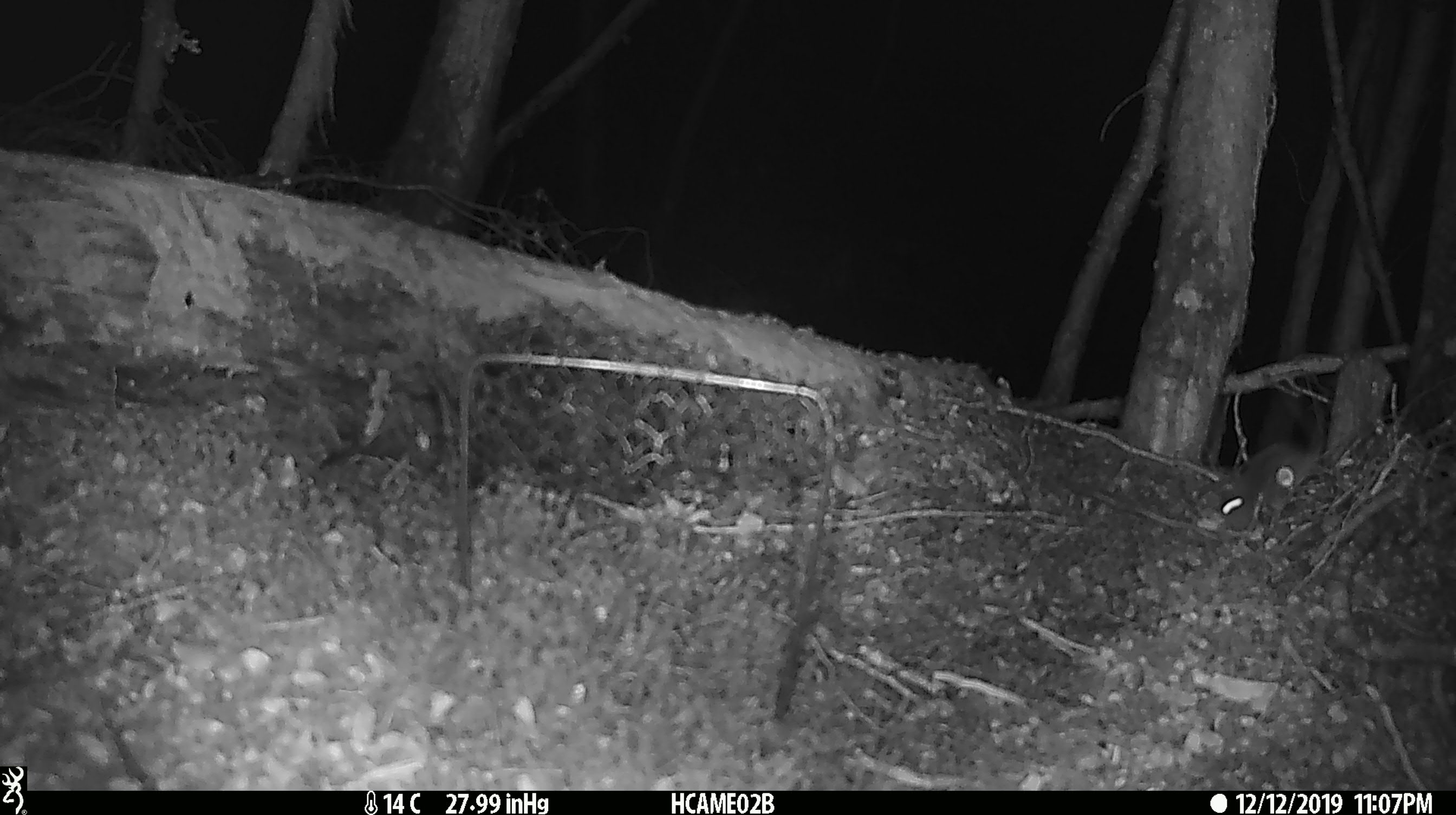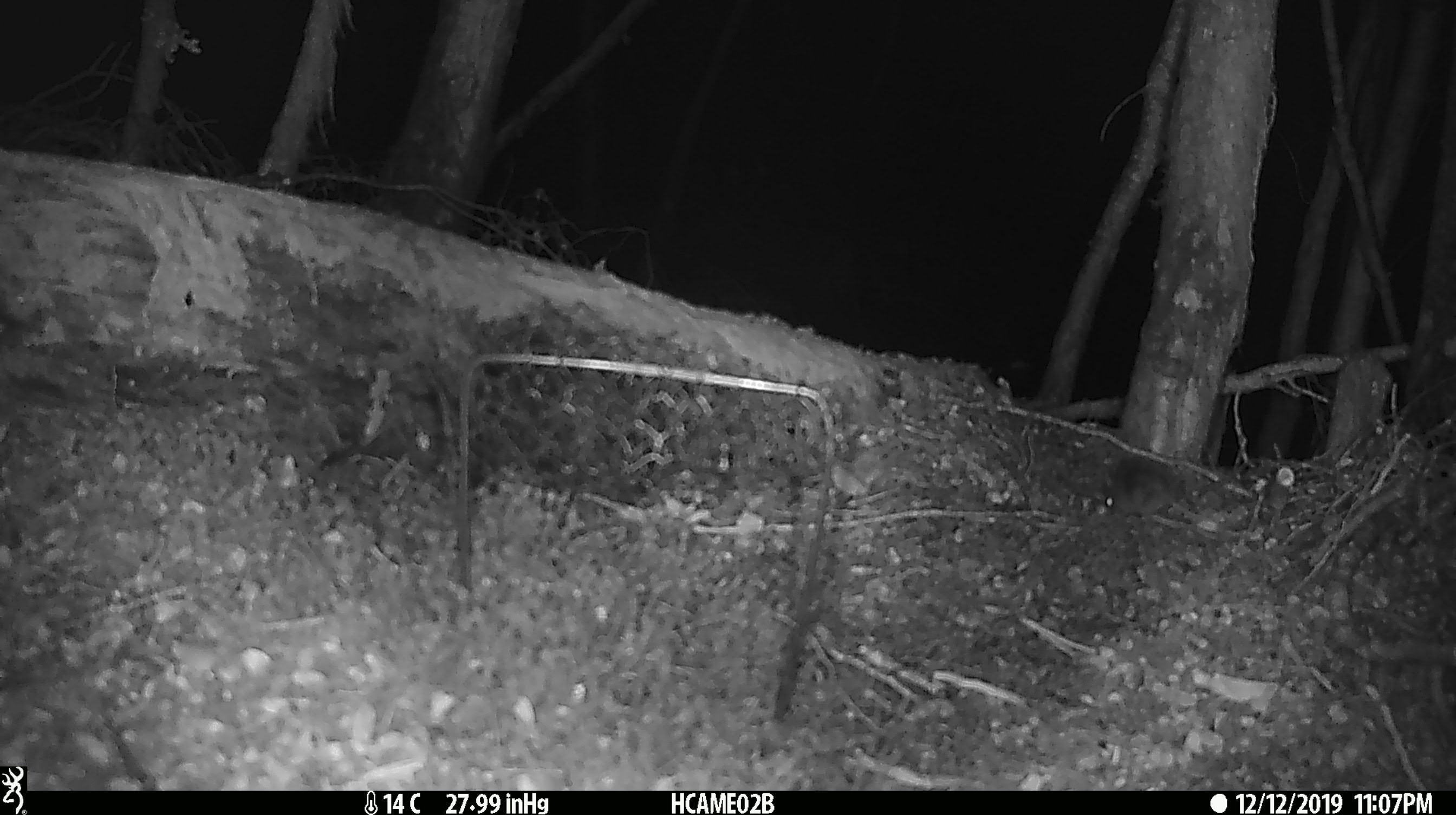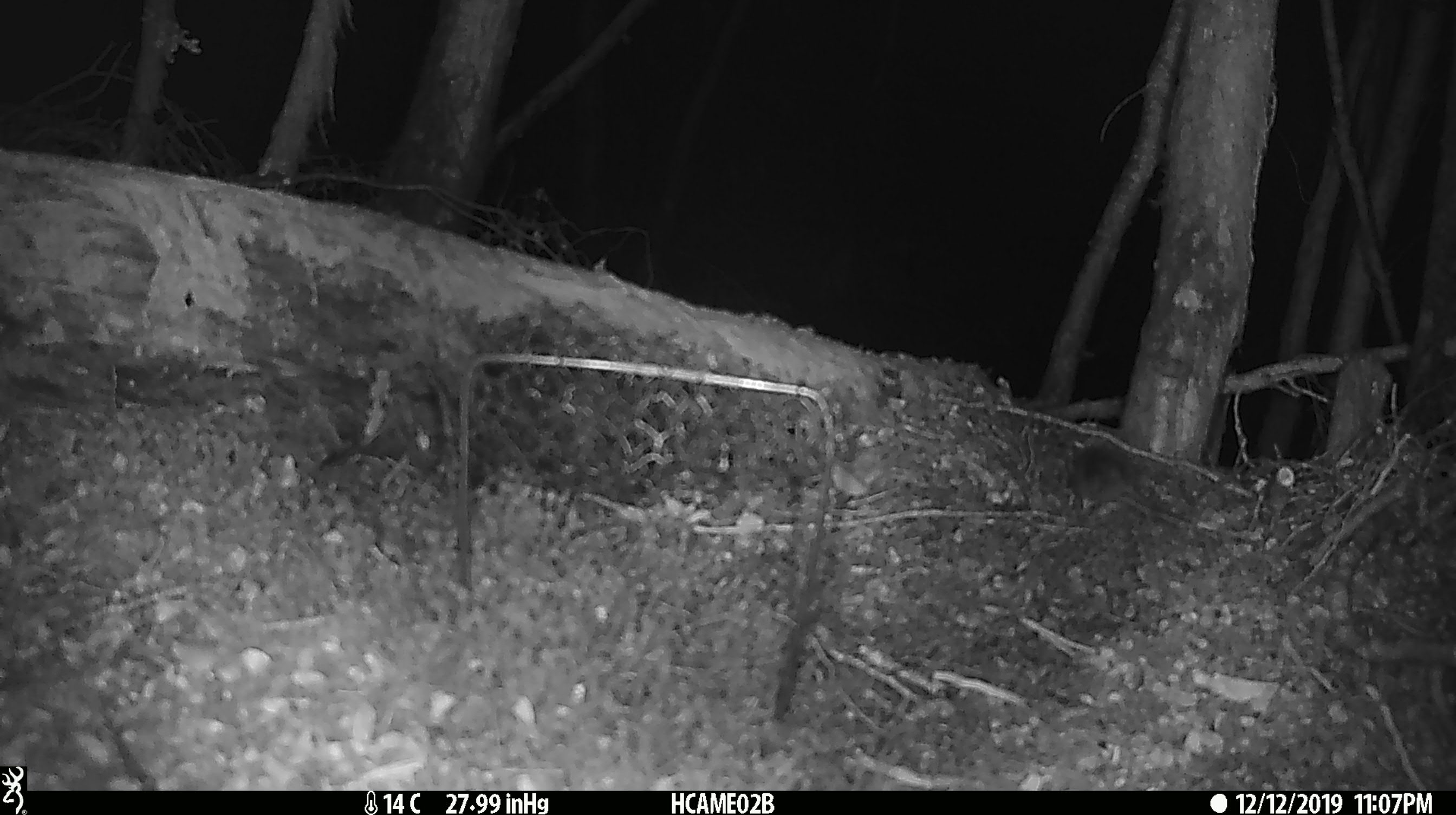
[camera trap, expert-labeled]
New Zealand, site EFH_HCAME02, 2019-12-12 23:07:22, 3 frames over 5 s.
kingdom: Animalia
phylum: Chordata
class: Mammalia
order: Rodentia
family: Muridae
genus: Mus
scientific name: Mus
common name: mouse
Mouse (Mus).